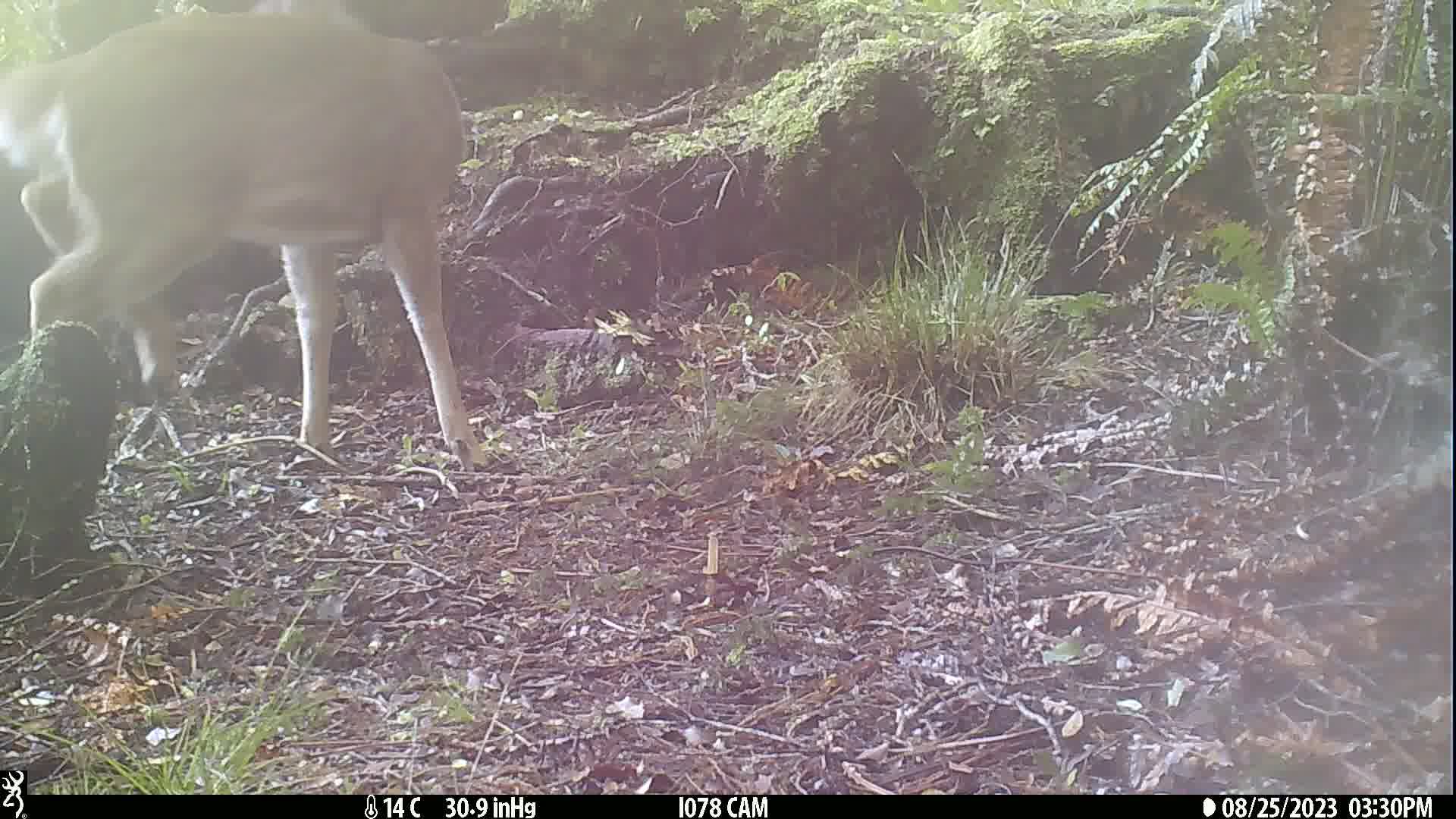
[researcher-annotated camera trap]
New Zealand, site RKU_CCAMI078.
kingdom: Animalia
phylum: Chordata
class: Mammalia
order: Artiodactyla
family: Cervidae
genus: Odocoileus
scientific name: Odocoileus virginianus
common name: white-tailed deer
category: white tailed deer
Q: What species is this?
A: White tailed deer (white-tailed deer) (Odocoileus virginianus).